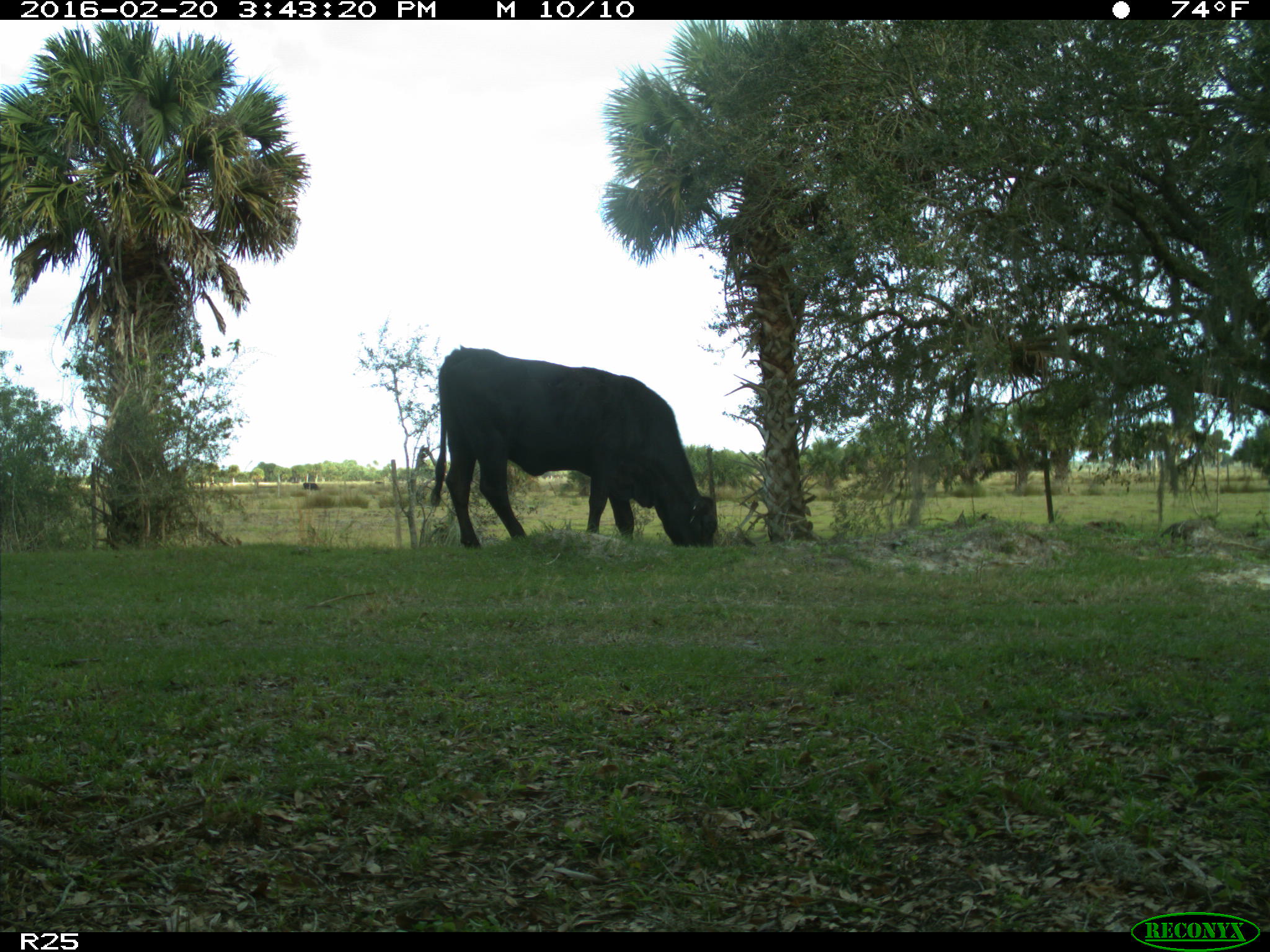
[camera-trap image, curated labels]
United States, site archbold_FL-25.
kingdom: Animalia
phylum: Chordata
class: Mammalia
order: Artiodactyla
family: Bovidae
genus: Bos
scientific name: Bos taurus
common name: domestic cow